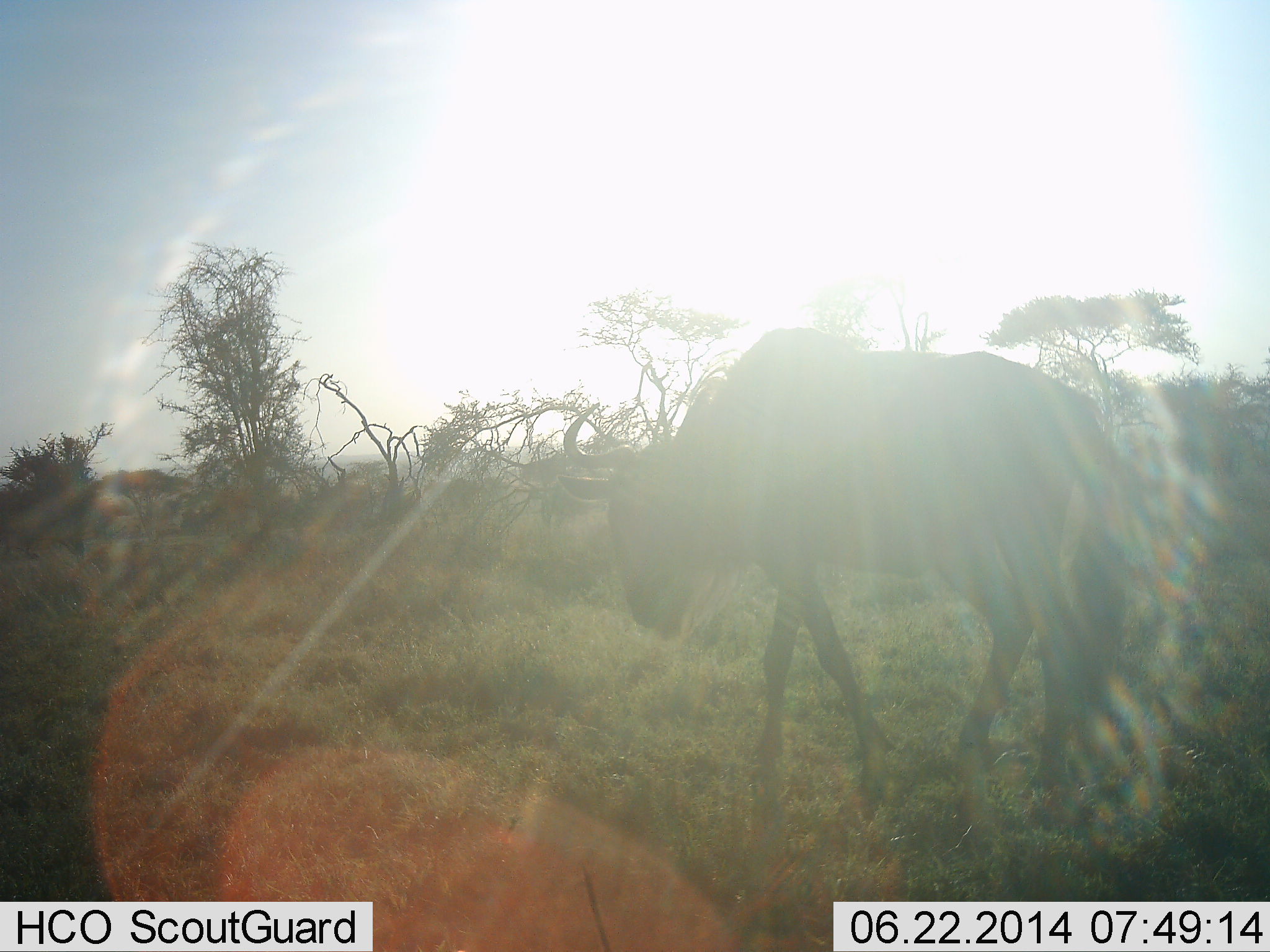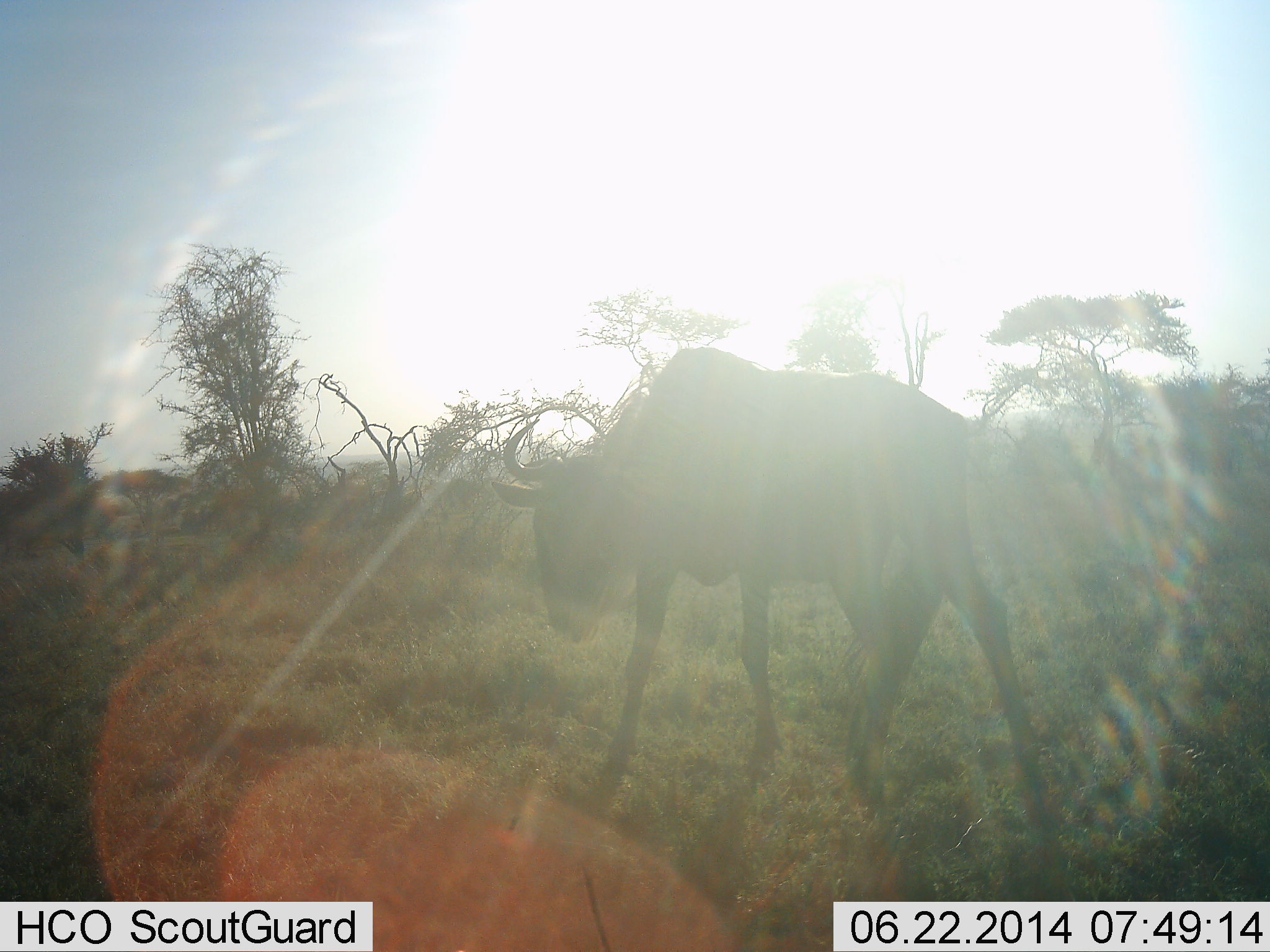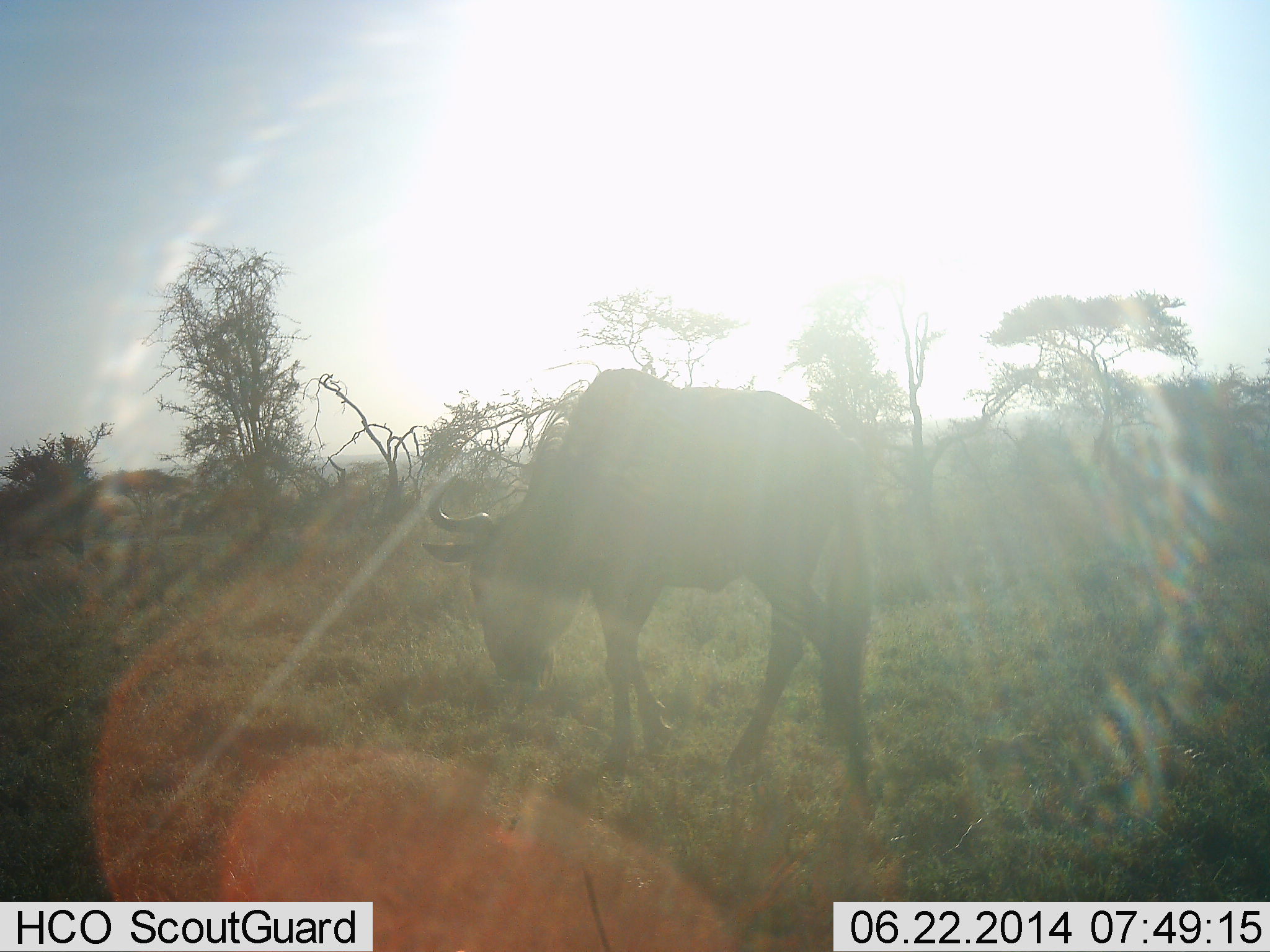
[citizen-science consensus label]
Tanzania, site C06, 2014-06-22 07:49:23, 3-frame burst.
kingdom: Animalia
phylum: Chordata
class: Mammalia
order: Artiodactyla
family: Bovidae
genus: Connochaetes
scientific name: Connochaetes taurinus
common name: blue wildebeest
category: wildebeest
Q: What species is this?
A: Wildebeest (blue wildebeest) (Connochaetes taurinus).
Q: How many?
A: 1.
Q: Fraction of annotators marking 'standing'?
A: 20%.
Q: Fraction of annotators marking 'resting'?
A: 0%.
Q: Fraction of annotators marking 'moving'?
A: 90%.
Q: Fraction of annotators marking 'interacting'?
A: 0%.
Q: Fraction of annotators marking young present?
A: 0%.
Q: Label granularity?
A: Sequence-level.